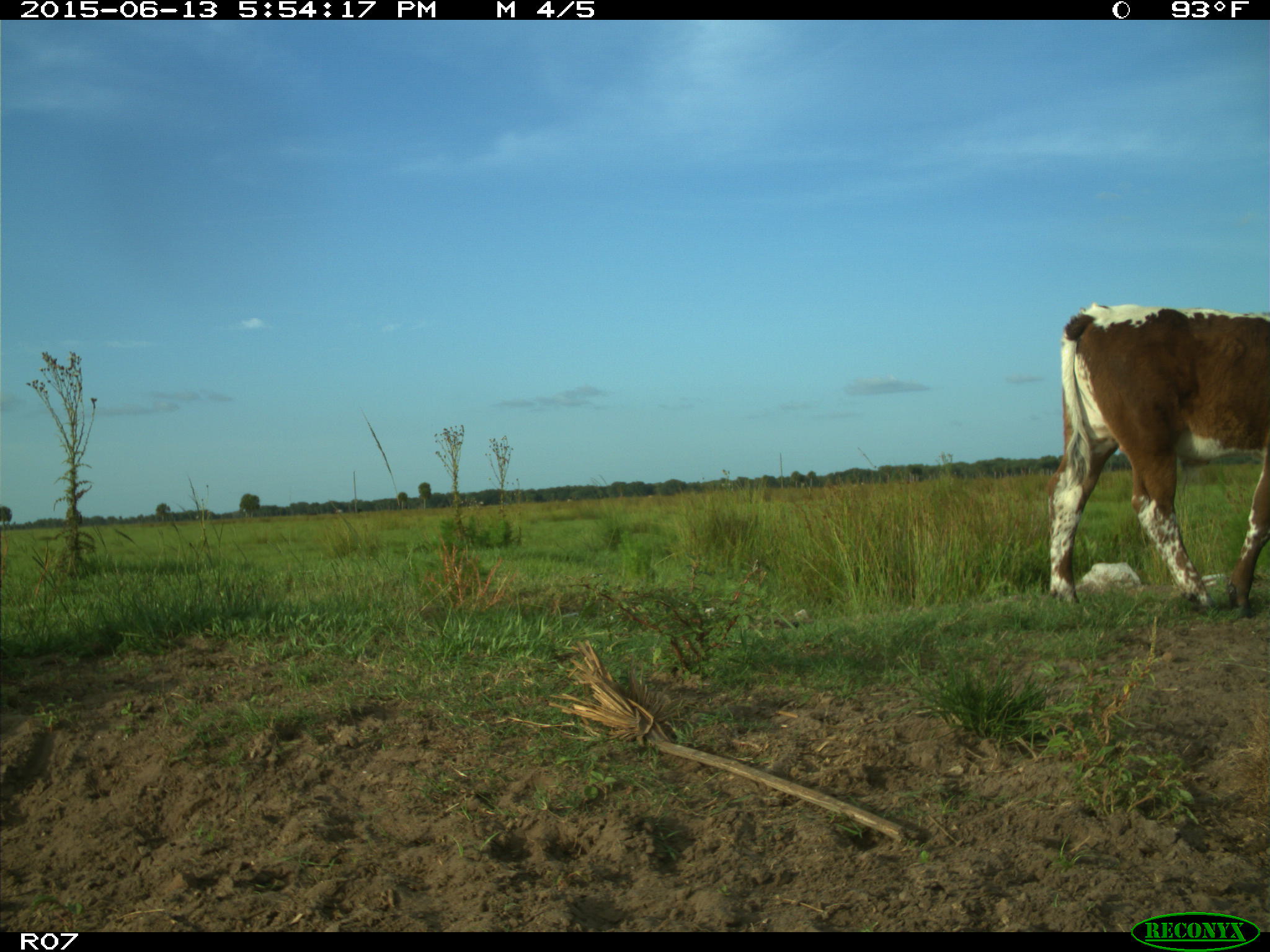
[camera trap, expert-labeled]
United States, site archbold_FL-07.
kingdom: Animalia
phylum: Chordata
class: Mammalia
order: Artiodactyla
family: Bovidae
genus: Bos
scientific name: Bos taurus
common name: domestic cow